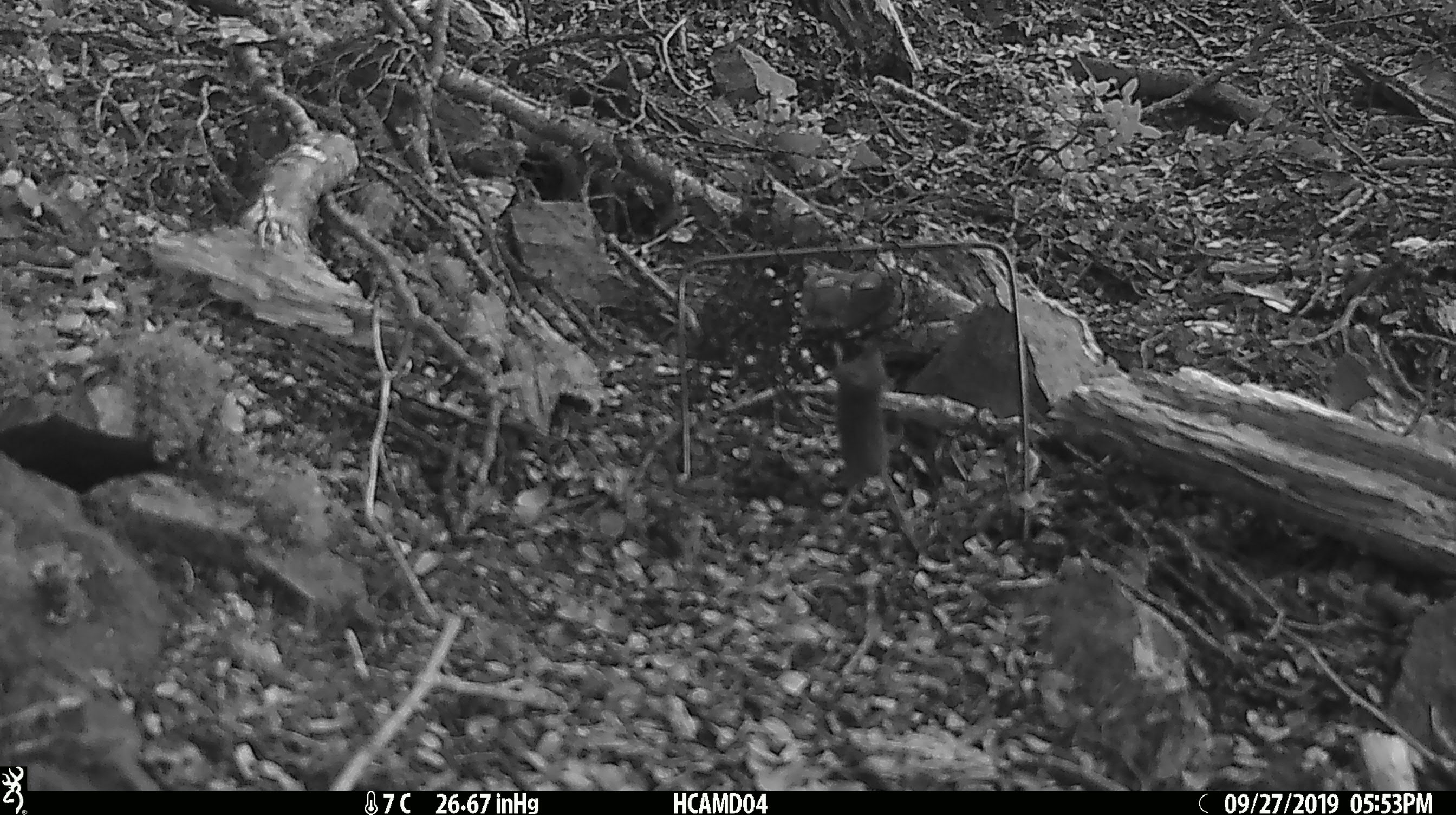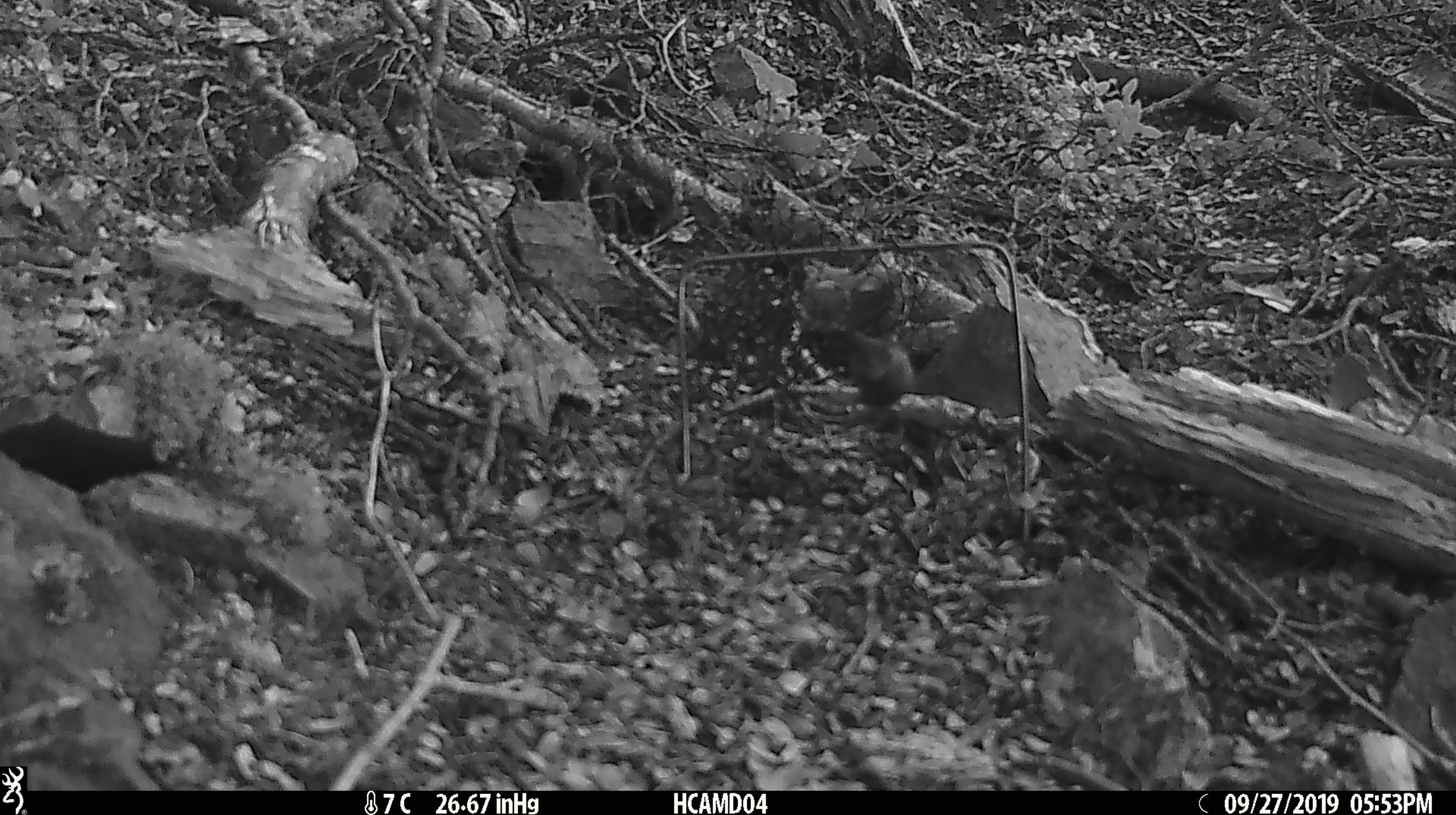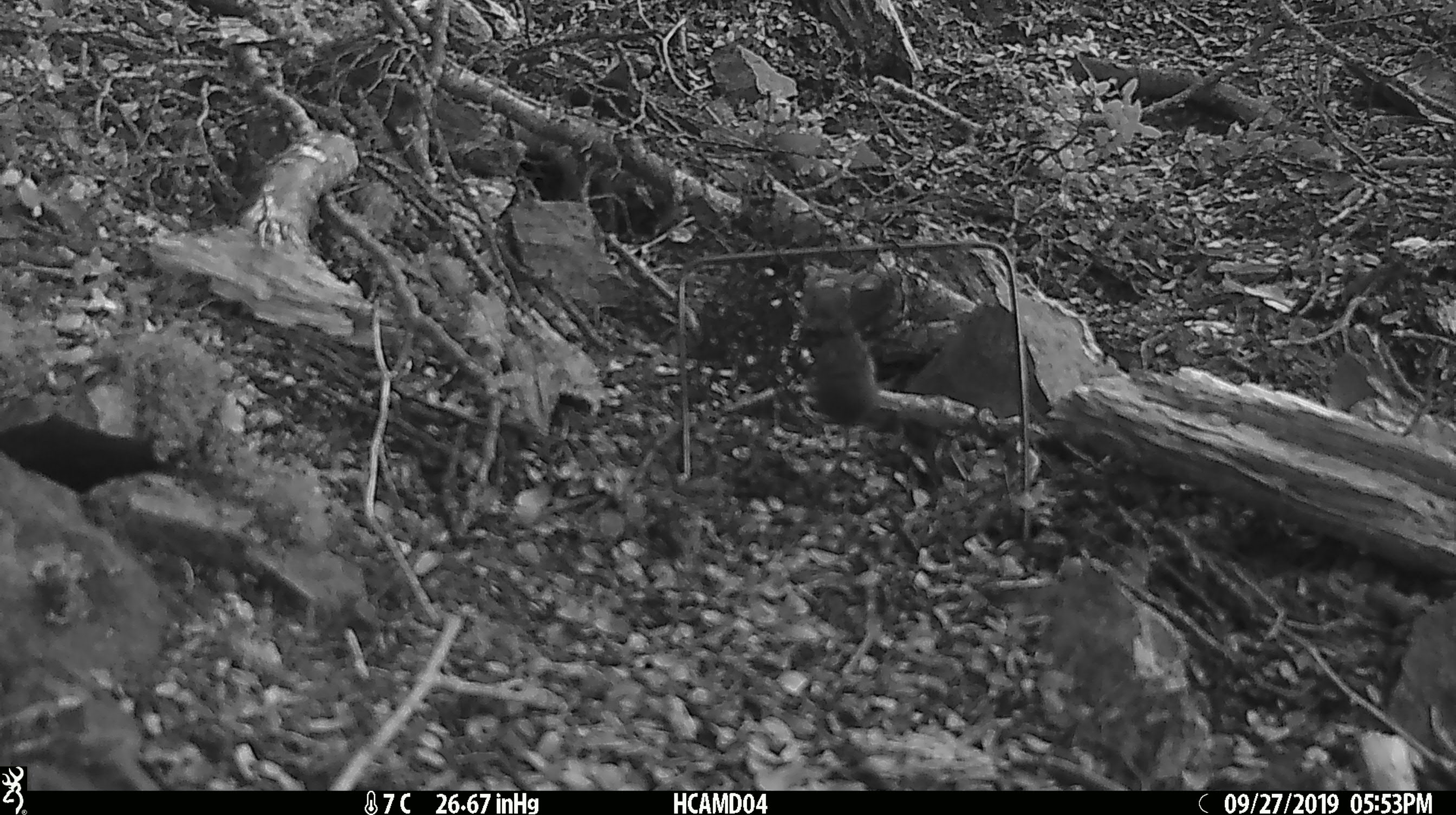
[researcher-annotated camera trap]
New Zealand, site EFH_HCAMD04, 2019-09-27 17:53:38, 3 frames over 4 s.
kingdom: Animalia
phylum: Chordata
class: Mammalia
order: Rodentia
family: Muridae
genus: Mus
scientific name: Mus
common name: mouse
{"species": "mouse (Mus)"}